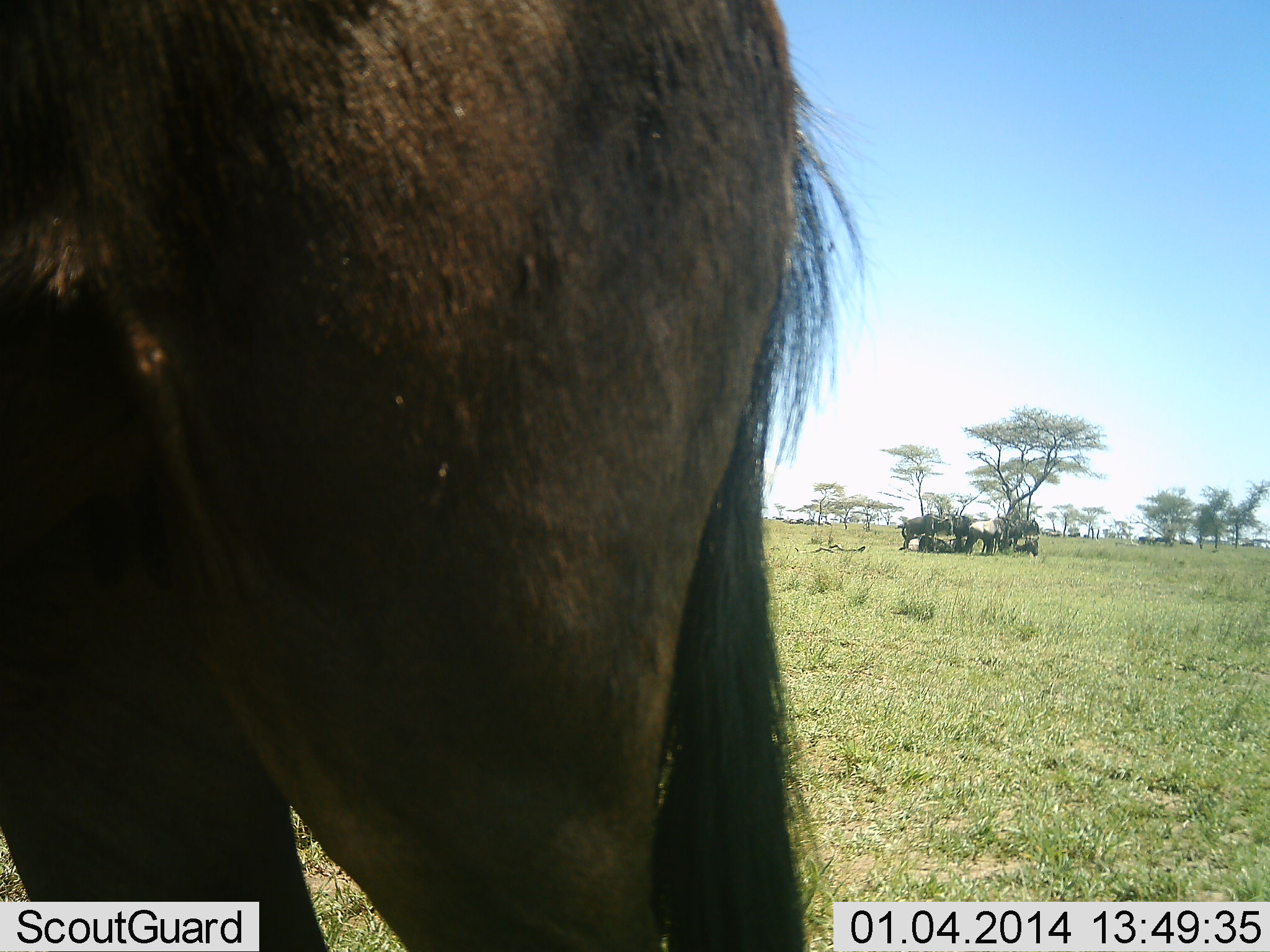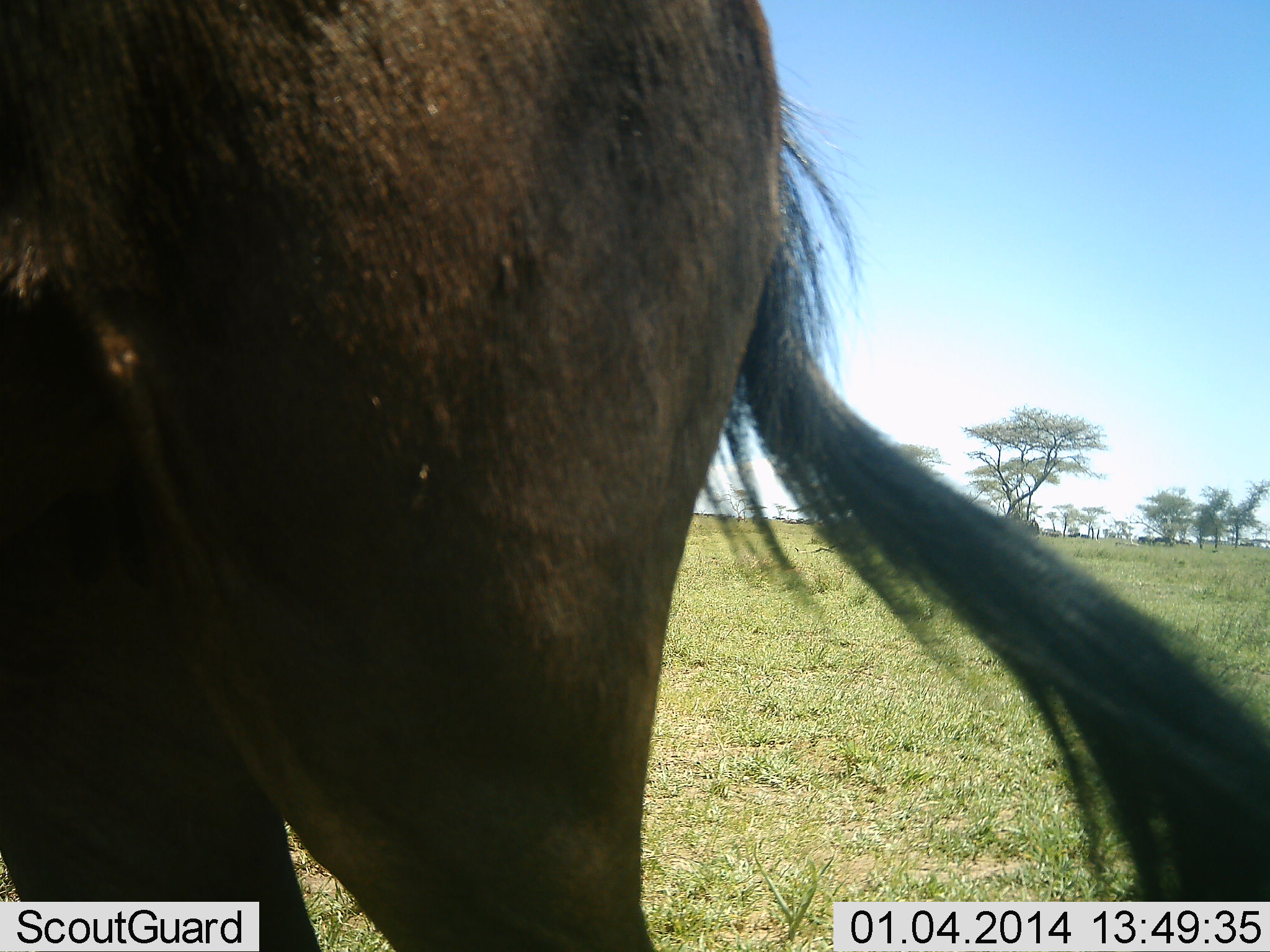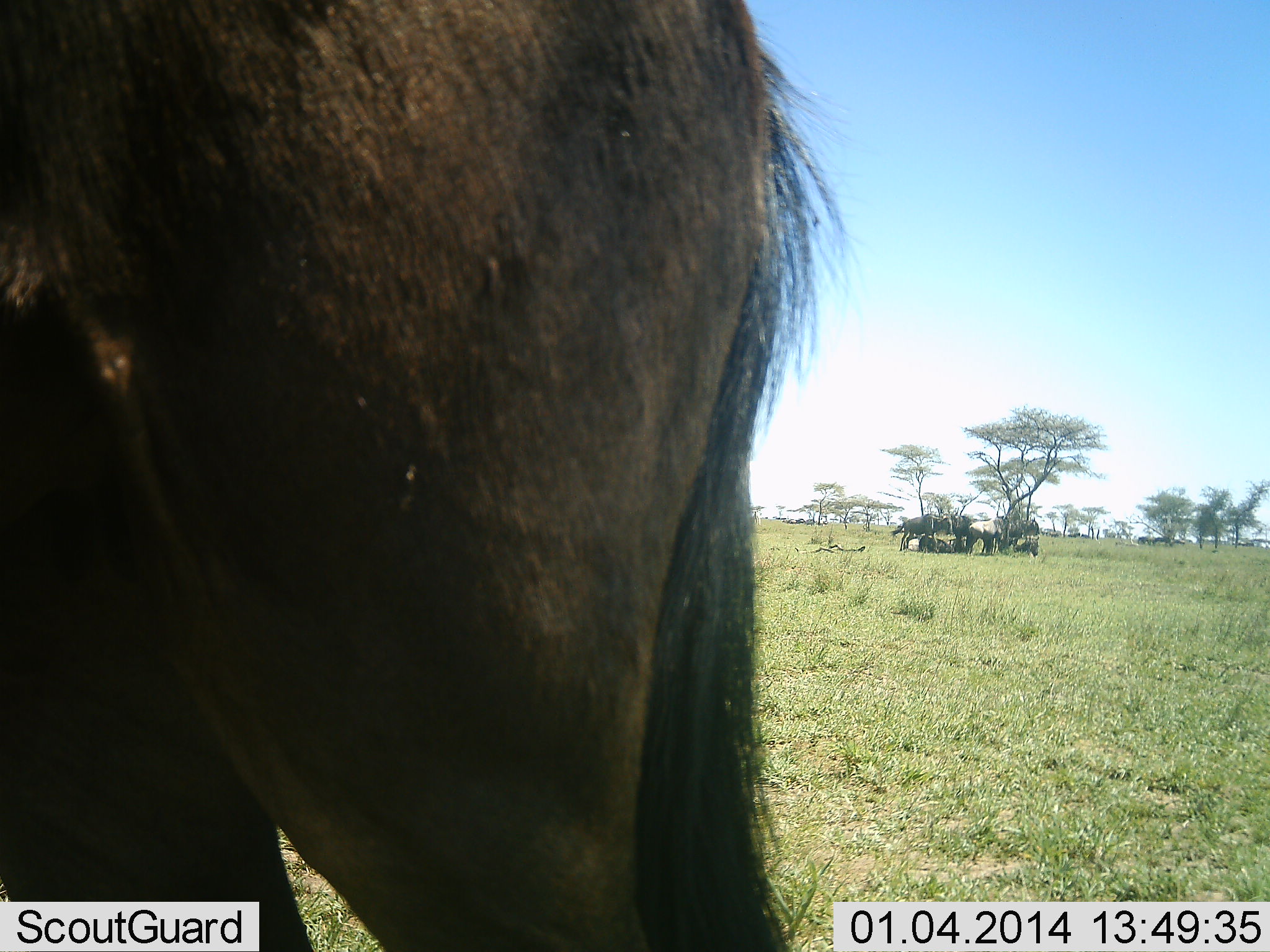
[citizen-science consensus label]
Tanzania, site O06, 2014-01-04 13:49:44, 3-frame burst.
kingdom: Animalia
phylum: Chordata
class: Mammalia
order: Artiodactyla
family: Bovidae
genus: Connochaetes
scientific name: Connochaetes taurinus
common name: blue wildebeest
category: wildebeest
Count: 5.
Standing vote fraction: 100%.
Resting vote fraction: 50%.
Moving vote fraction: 0%.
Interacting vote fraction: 0%.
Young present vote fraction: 10%.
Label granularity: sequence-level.